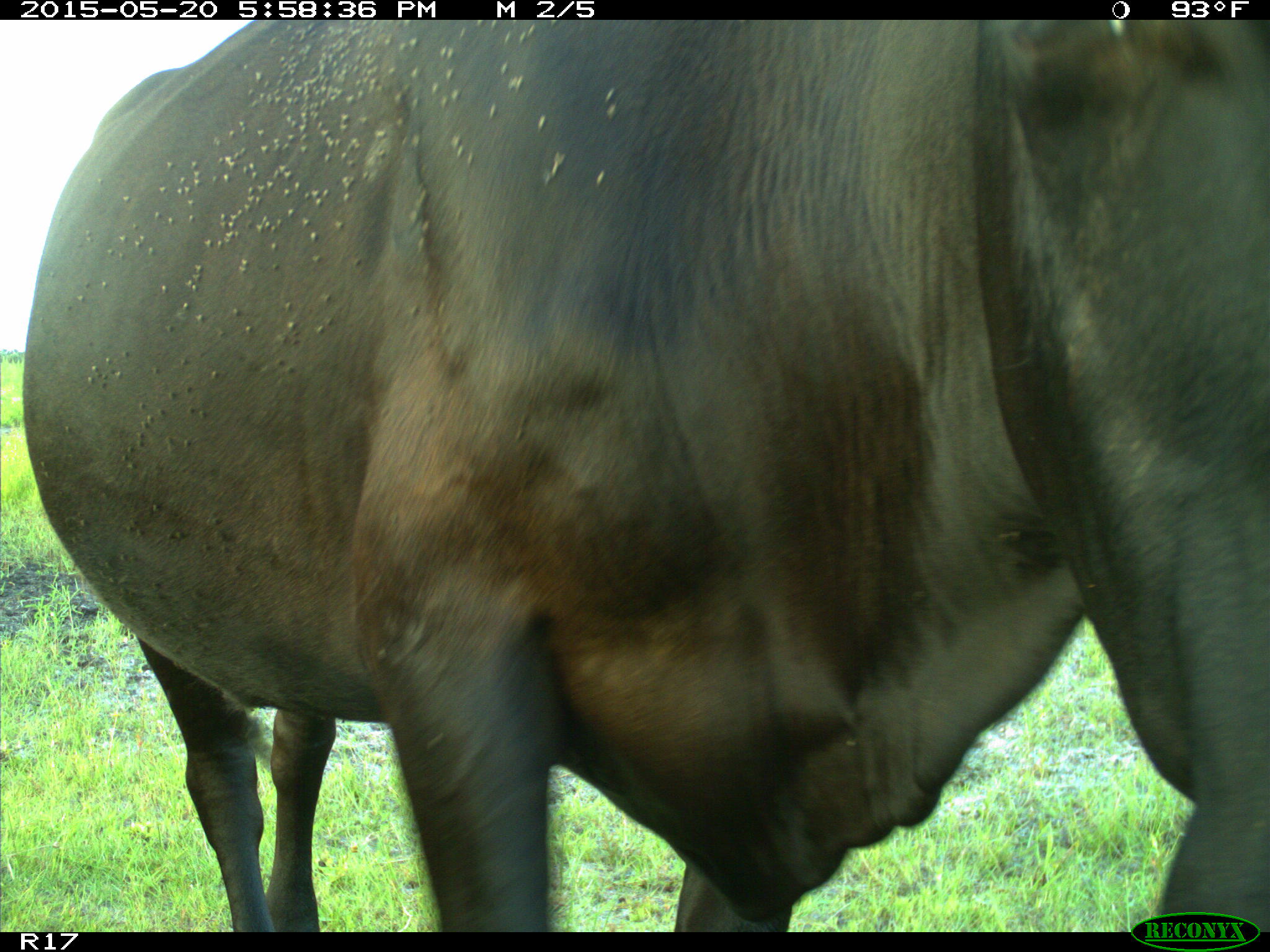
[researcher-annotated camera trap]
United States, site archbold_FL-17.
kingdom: Animalia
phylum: Chordata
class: Mammalia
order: Artiodactyla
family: Bovidae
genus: Bos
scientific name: Bos taurus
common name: domestic cow